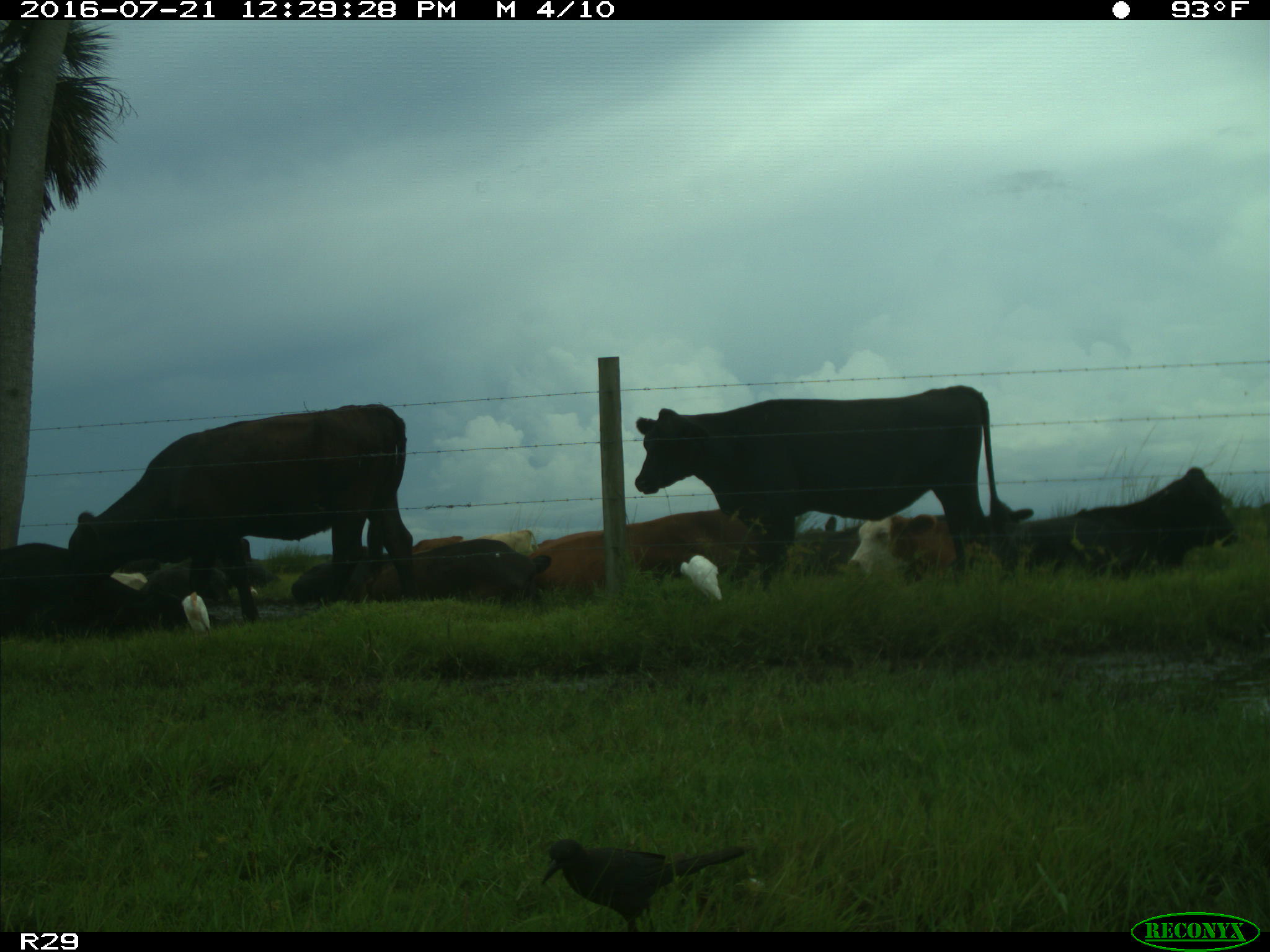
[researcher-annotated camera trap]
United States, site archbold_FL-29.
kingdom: Animalia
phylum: Chordata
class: Mammalia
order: Artiodactyla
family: Bovidae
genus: Bos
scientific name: Bos taurus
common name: domestic cow